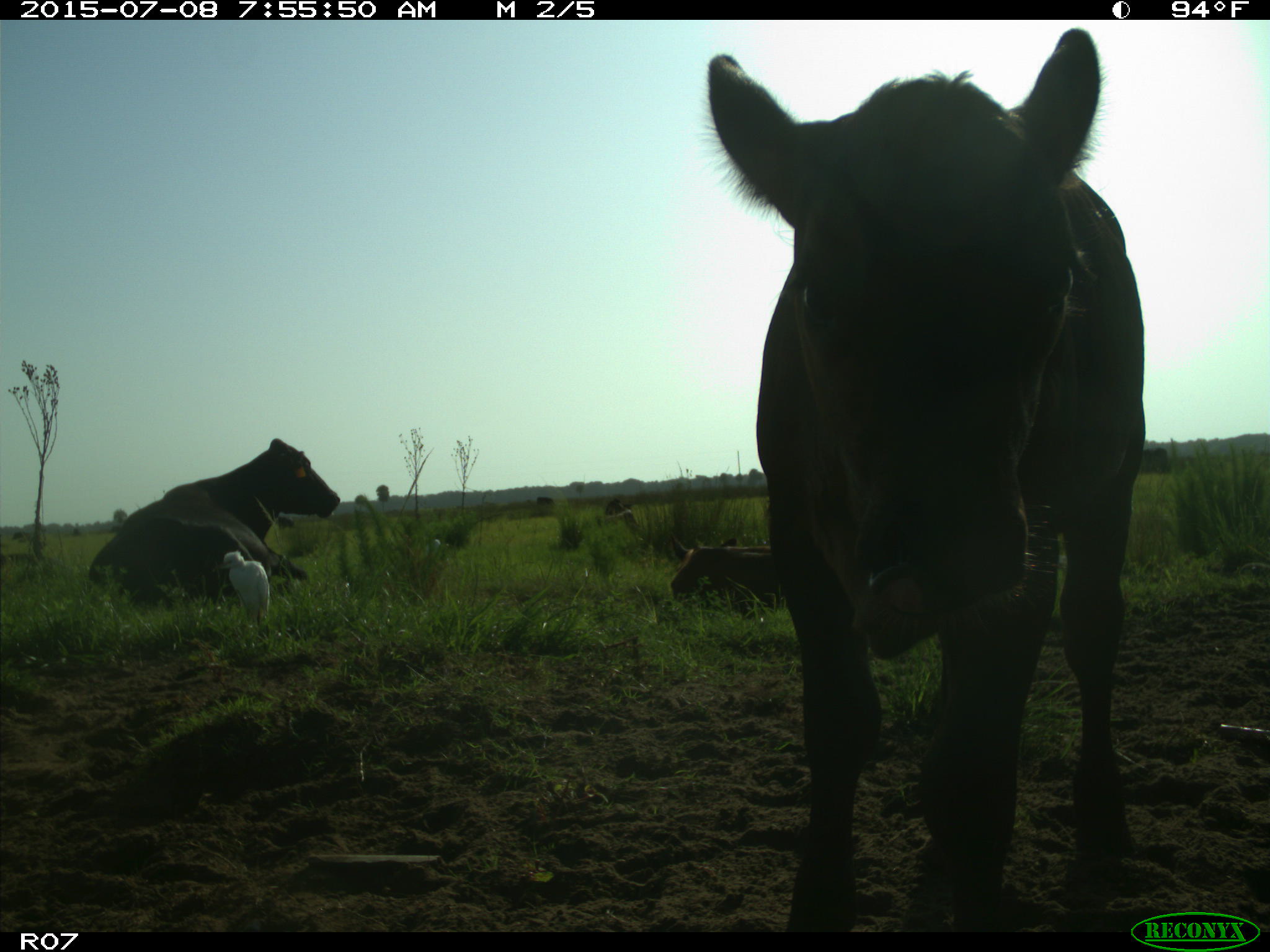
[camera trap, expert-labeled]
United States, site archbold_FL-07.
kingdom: Animalia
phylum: Chordata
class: Mammalia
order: Artiodactyla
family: Bovidae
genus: Bos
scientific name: Bos taurus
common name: domestic cow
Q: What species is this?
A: Bos taurus (domestic cow).